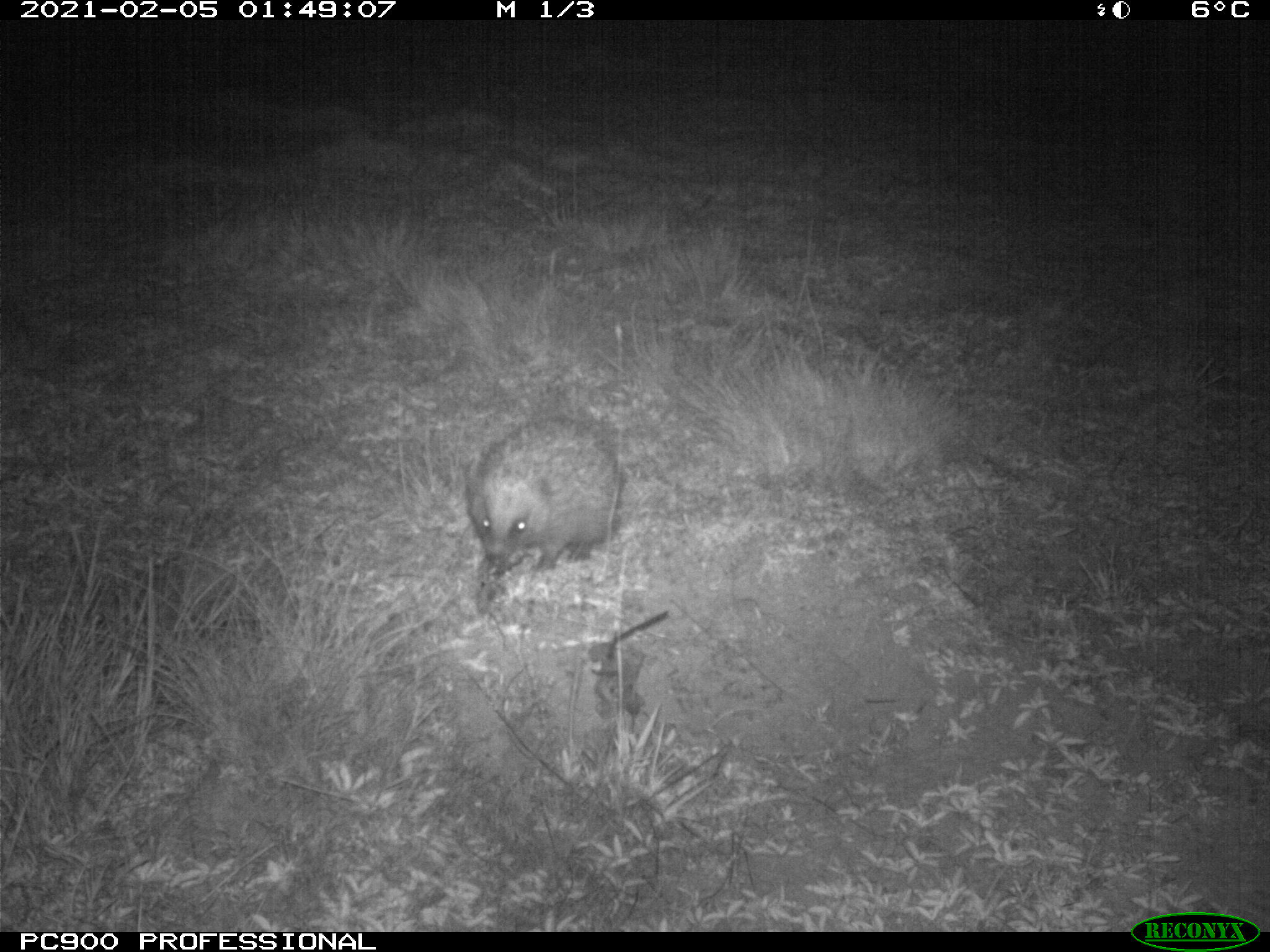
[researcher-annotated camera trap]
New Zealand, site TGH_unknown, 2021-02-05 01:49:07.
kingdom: Animalia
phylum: Chordata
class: Mammalia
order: Eulipotyphla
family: Erinaceidae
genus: Erinaceus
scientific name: Erinaceus europaeus europaeus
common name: european hedgehog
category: hedgehog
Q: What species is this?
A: Hedgehog (european hedgehog) (Erinaceus europaeus europaeus).